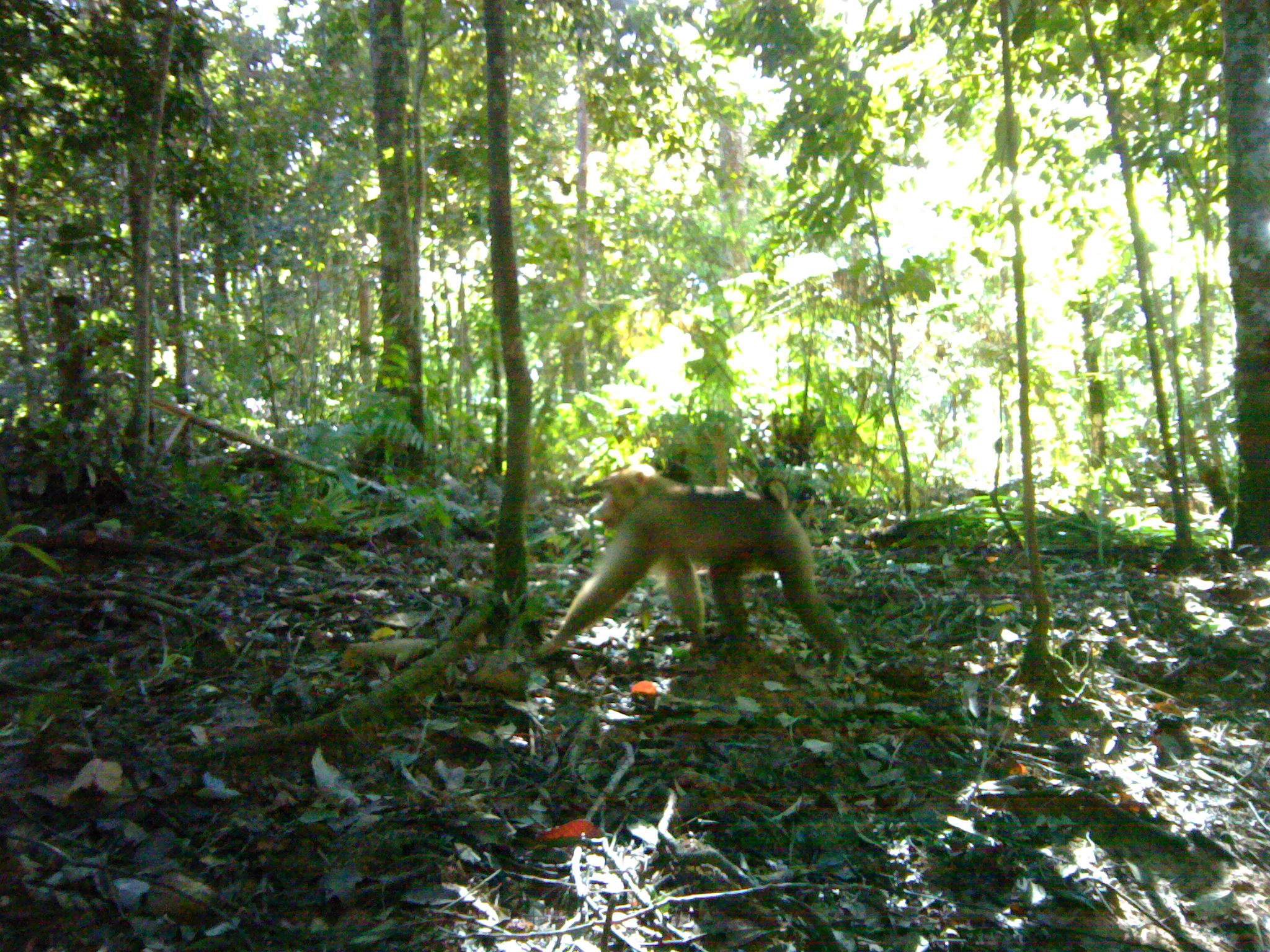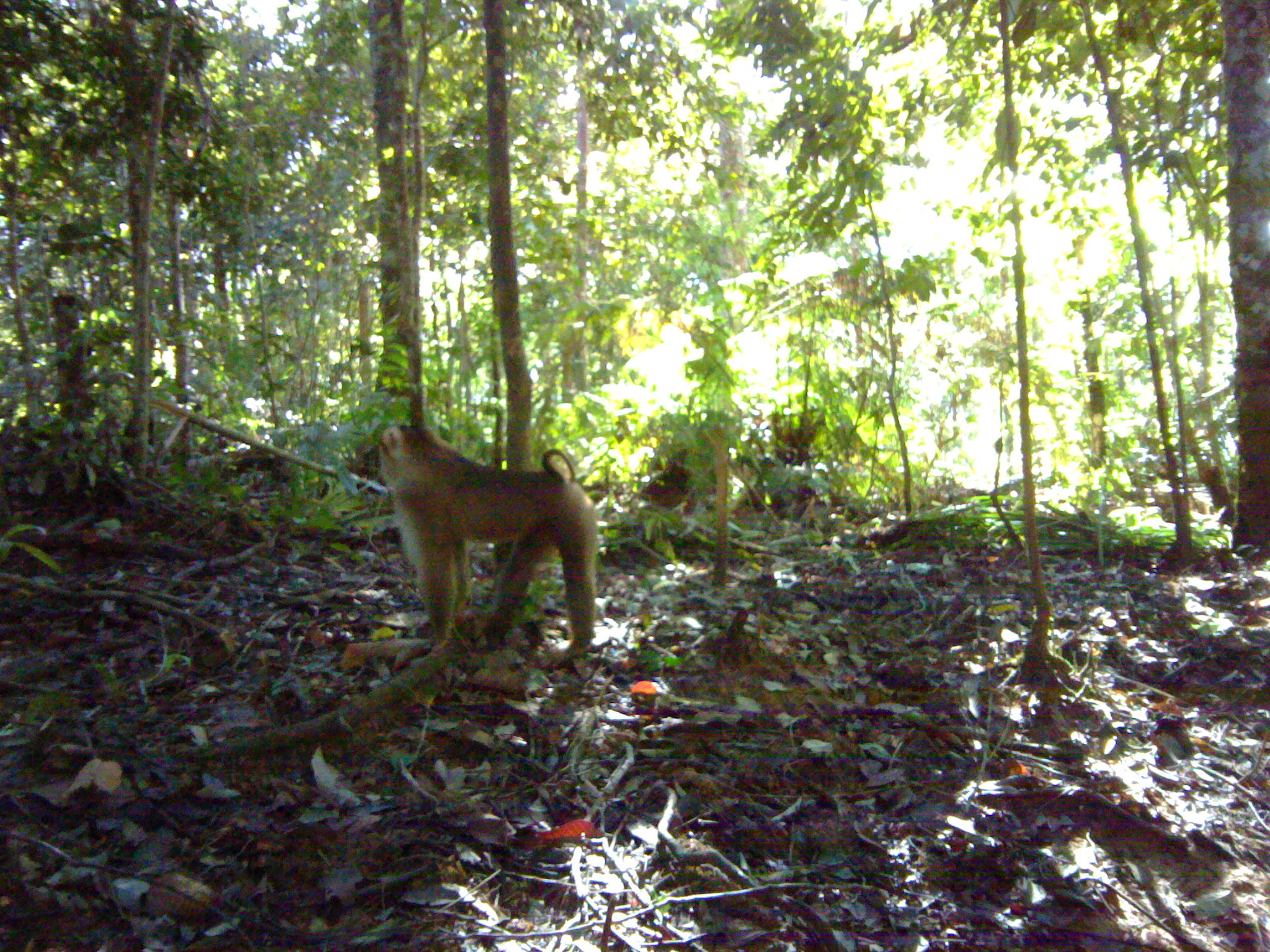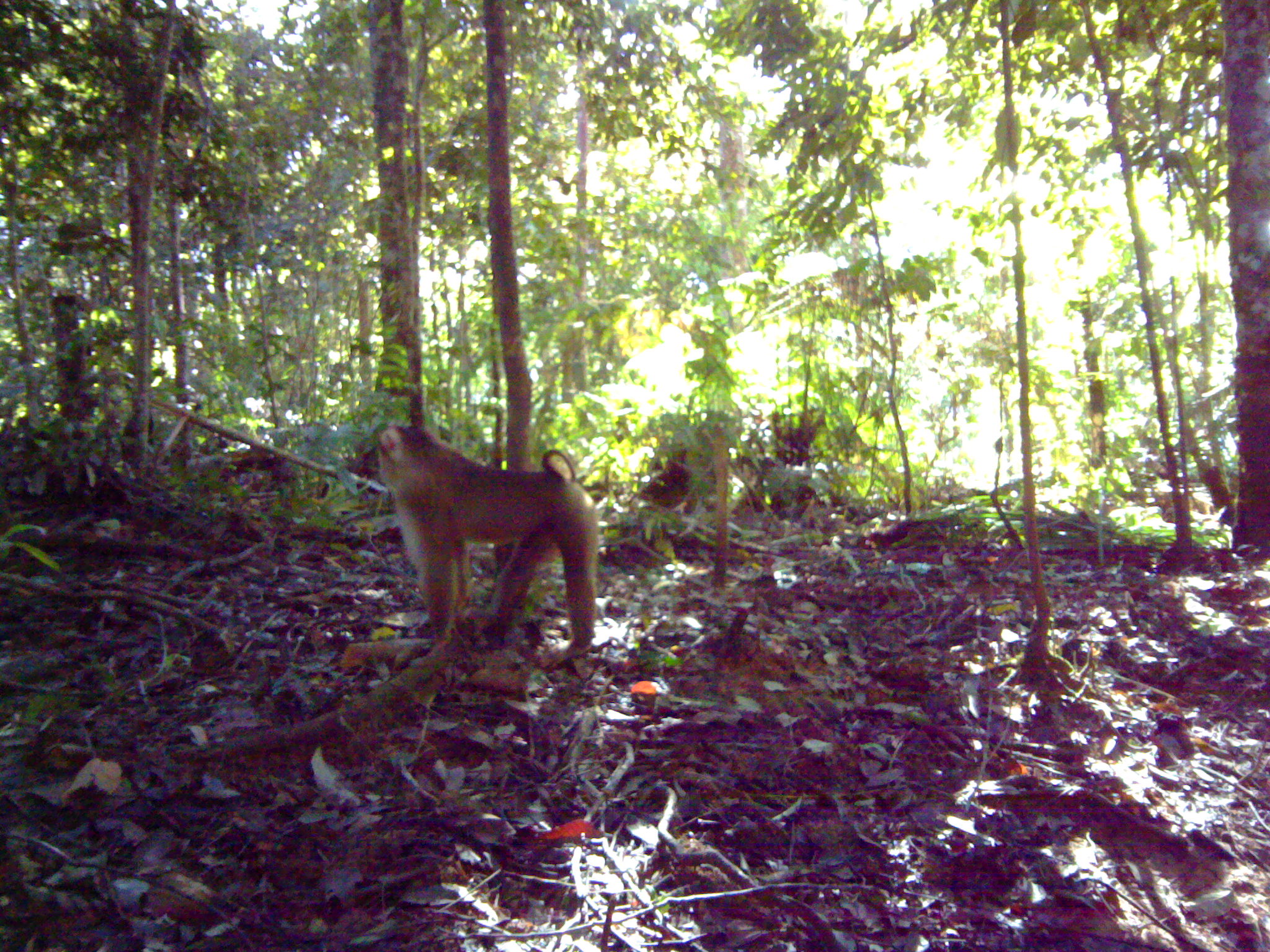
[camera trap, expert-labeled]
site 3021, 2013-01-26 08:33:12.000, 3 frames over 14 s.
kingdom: Animalia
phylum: Chordata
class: Mammalia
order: Primates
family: Cercopithecidae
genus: Macaca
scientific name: Macaca nemestrina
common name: southern pig-tailed macaque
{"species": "Macaca nemestrina (southern pig-tailed macaque)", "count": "1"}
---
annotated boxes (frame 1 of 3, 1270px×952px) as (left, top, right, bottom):
macaca nemestrina: (532, 464, 845, 675)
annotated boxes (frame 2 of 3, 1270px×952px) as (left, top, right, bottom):
macaca nemestrina: (345, 422, 601, 659)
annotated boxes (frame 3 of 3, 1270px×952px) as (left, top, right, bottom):
macaca nemestrina: (344, 423, 599, 659)